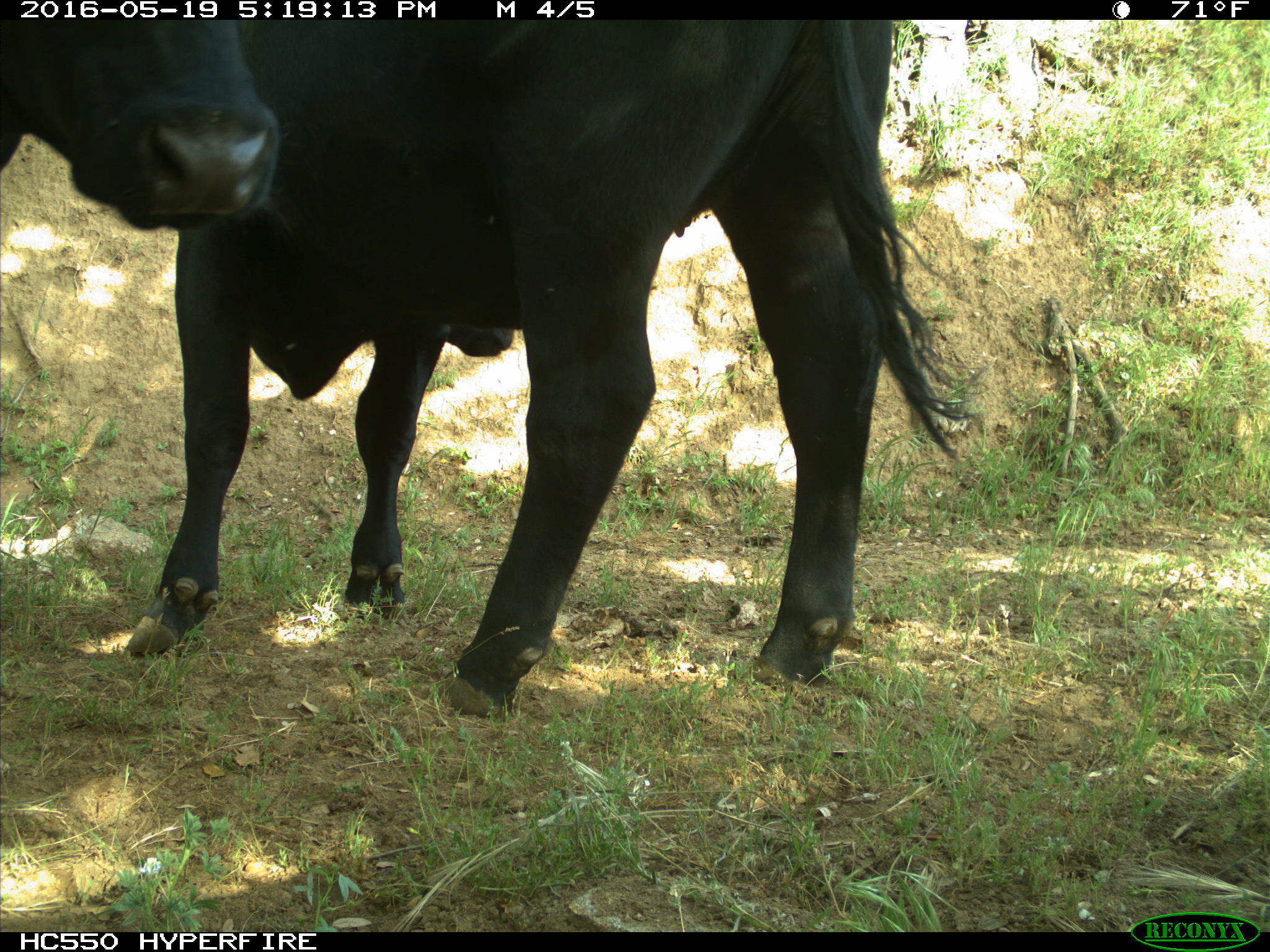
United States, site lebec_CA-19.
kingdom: Animalia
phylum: Chordata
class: Mammalia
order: Artiodactyla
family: Bovidae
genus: Bos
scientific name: Bos taurus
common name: domestic cow